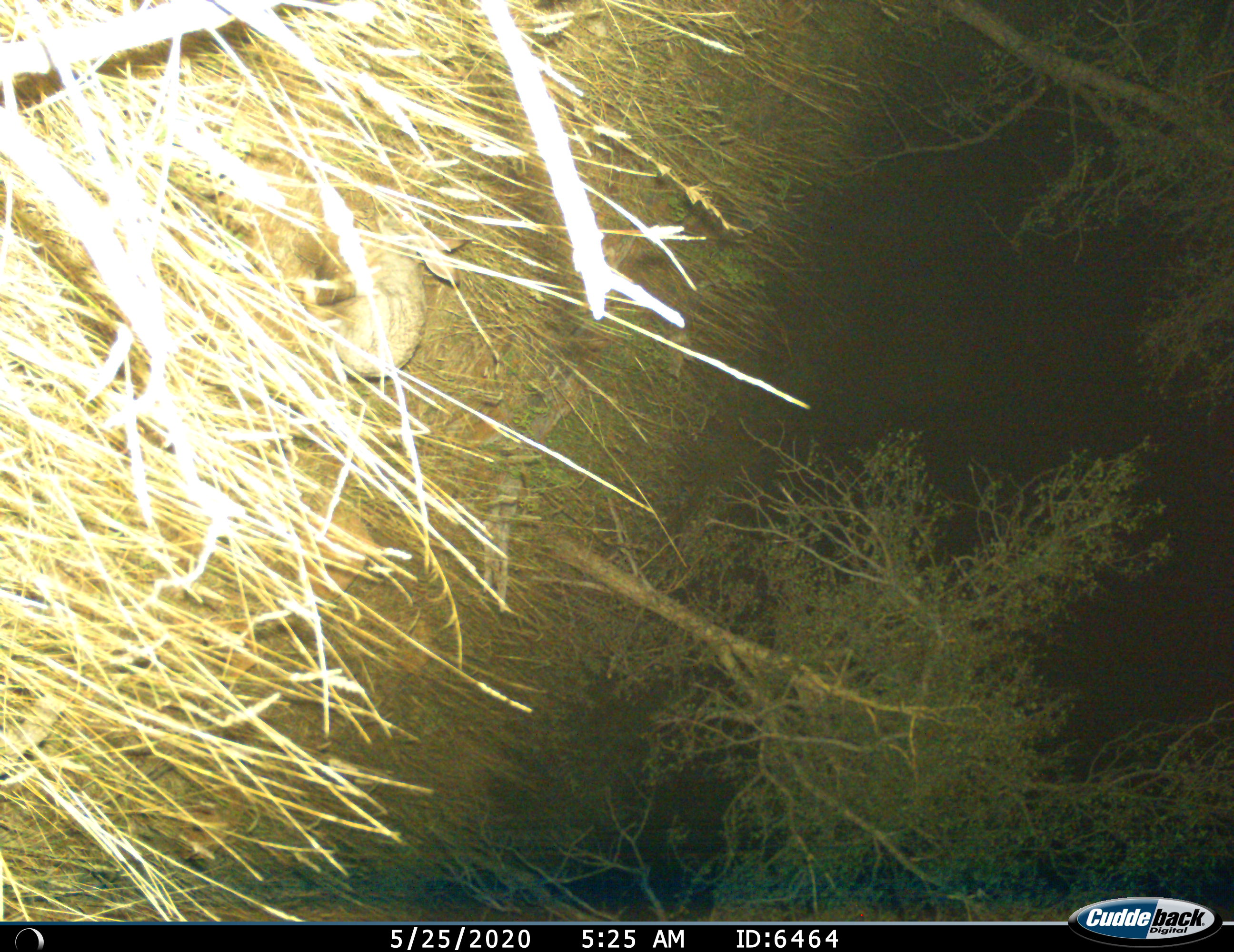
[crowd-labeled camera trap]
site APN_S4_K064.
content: unidentified animal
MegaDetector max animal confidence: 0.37